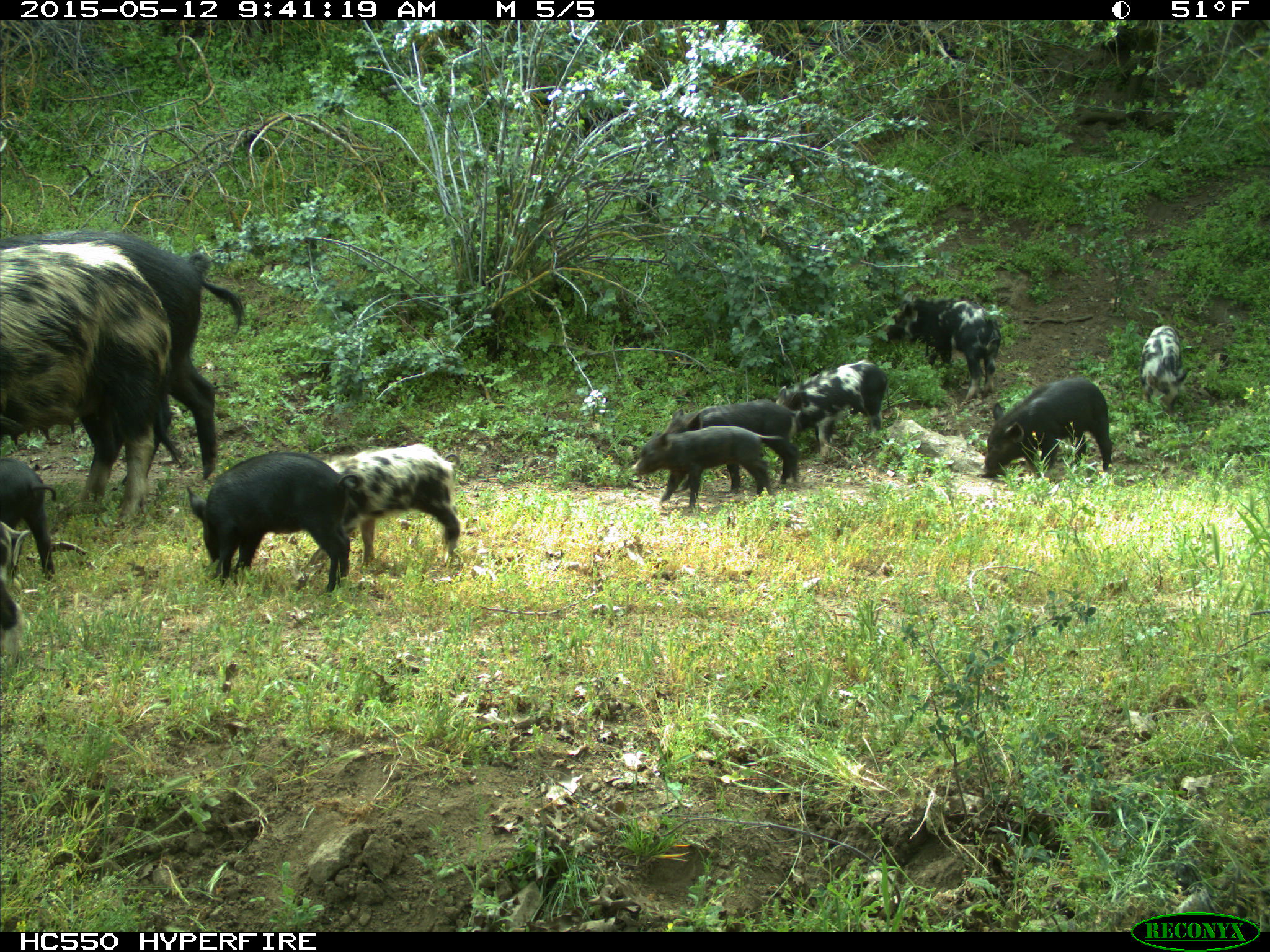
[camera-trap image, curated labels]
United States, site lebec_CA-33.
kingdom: Animalia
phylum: Chordata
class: Mammalia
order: Artiodactyla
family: Suidae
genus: Sus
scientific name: Sus scrofa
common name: wild boar